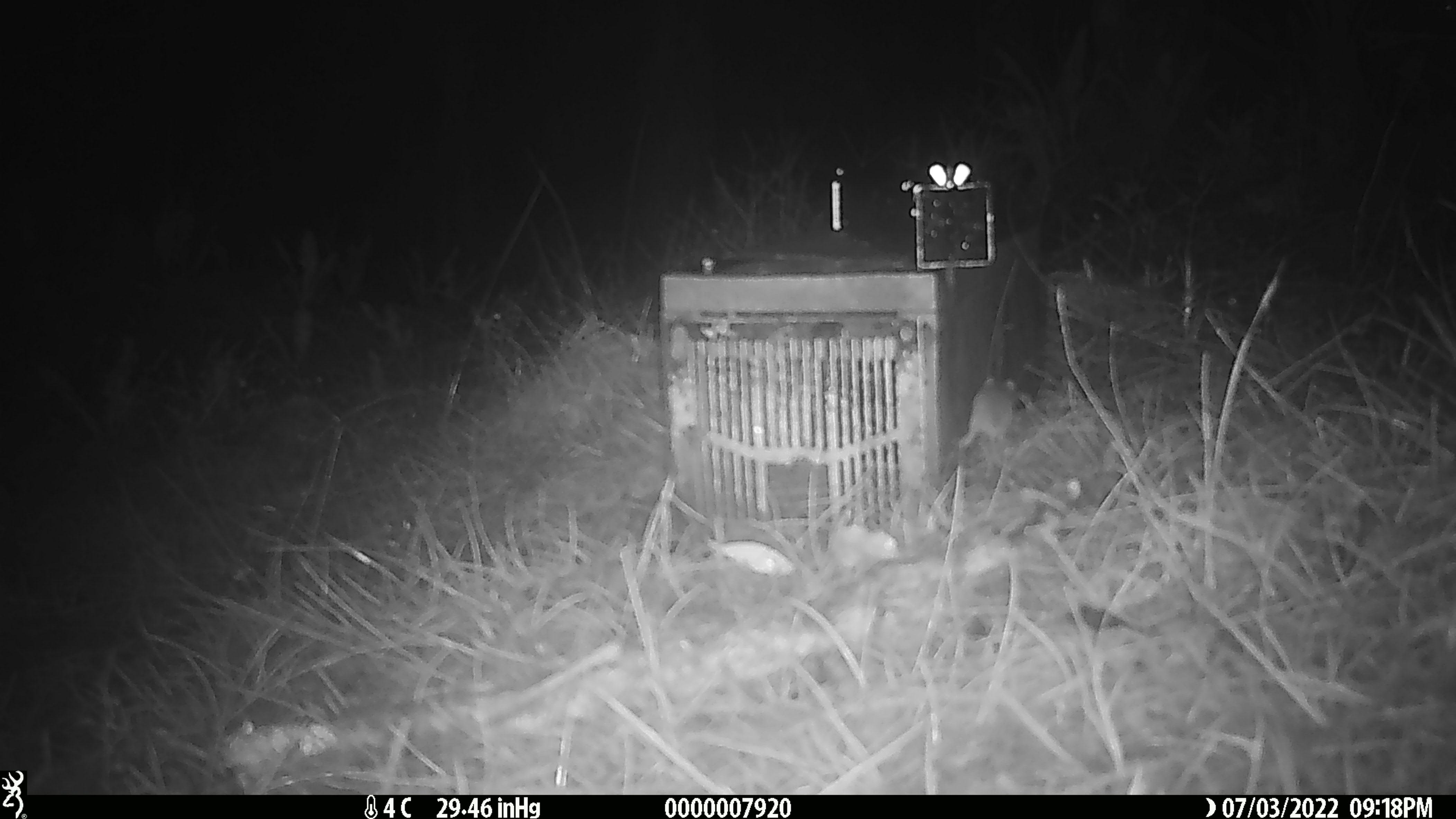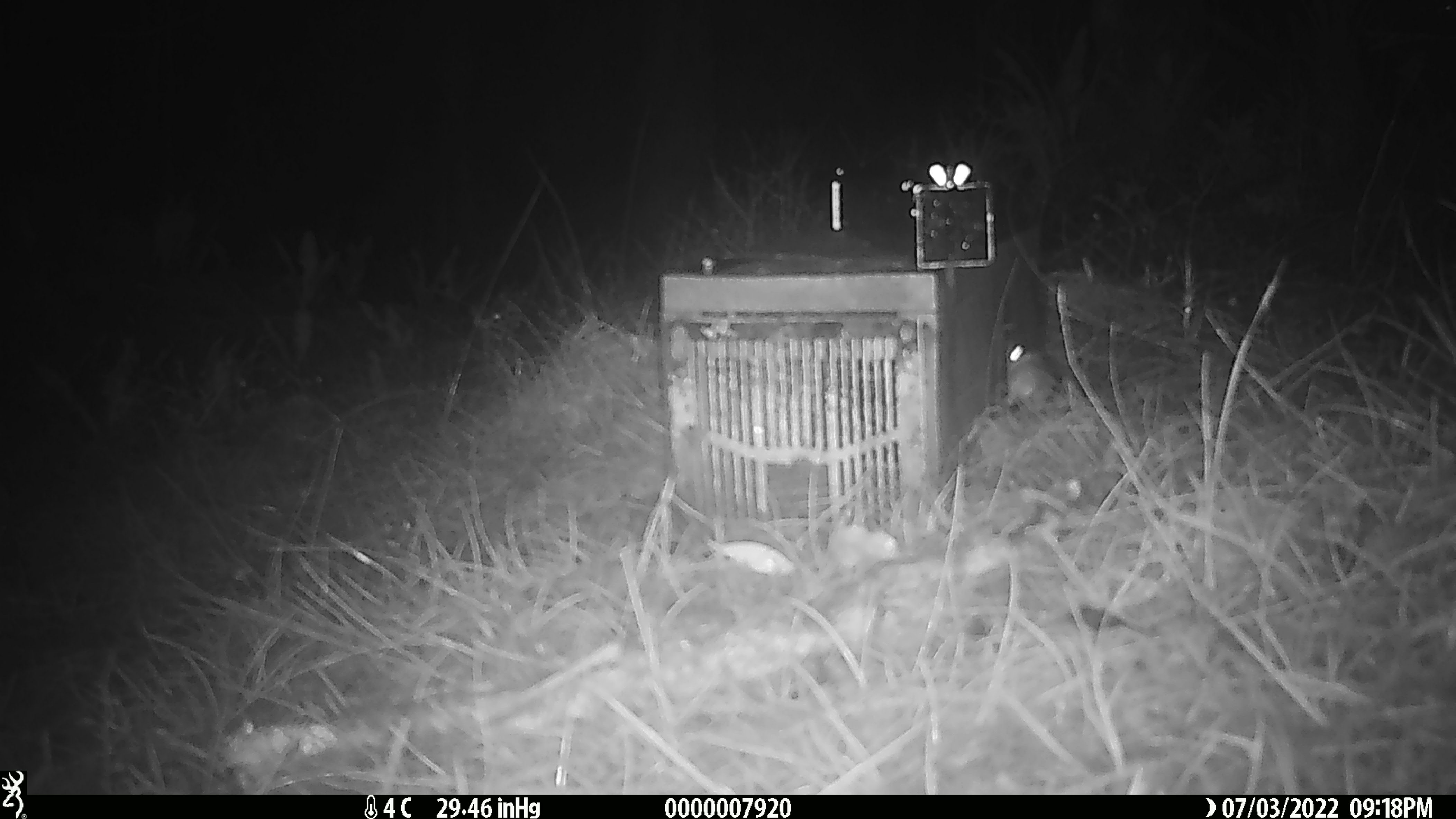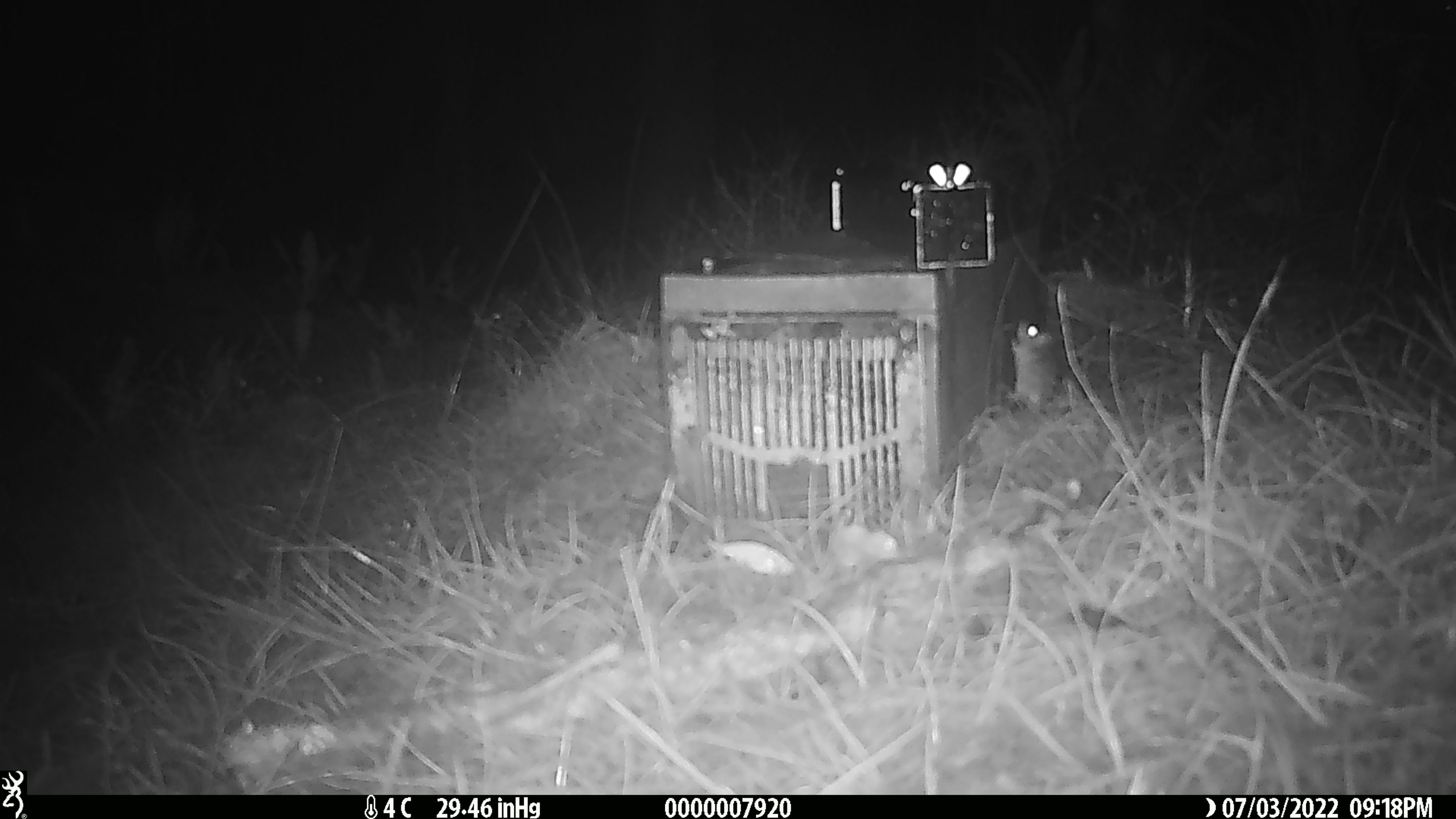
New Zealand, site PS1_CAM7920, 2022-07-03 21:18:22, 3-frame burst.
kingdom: Animalia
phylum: Chordata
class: Mammalia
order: Rodentia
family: Muridae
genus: Mus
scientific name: Mus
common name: mouse